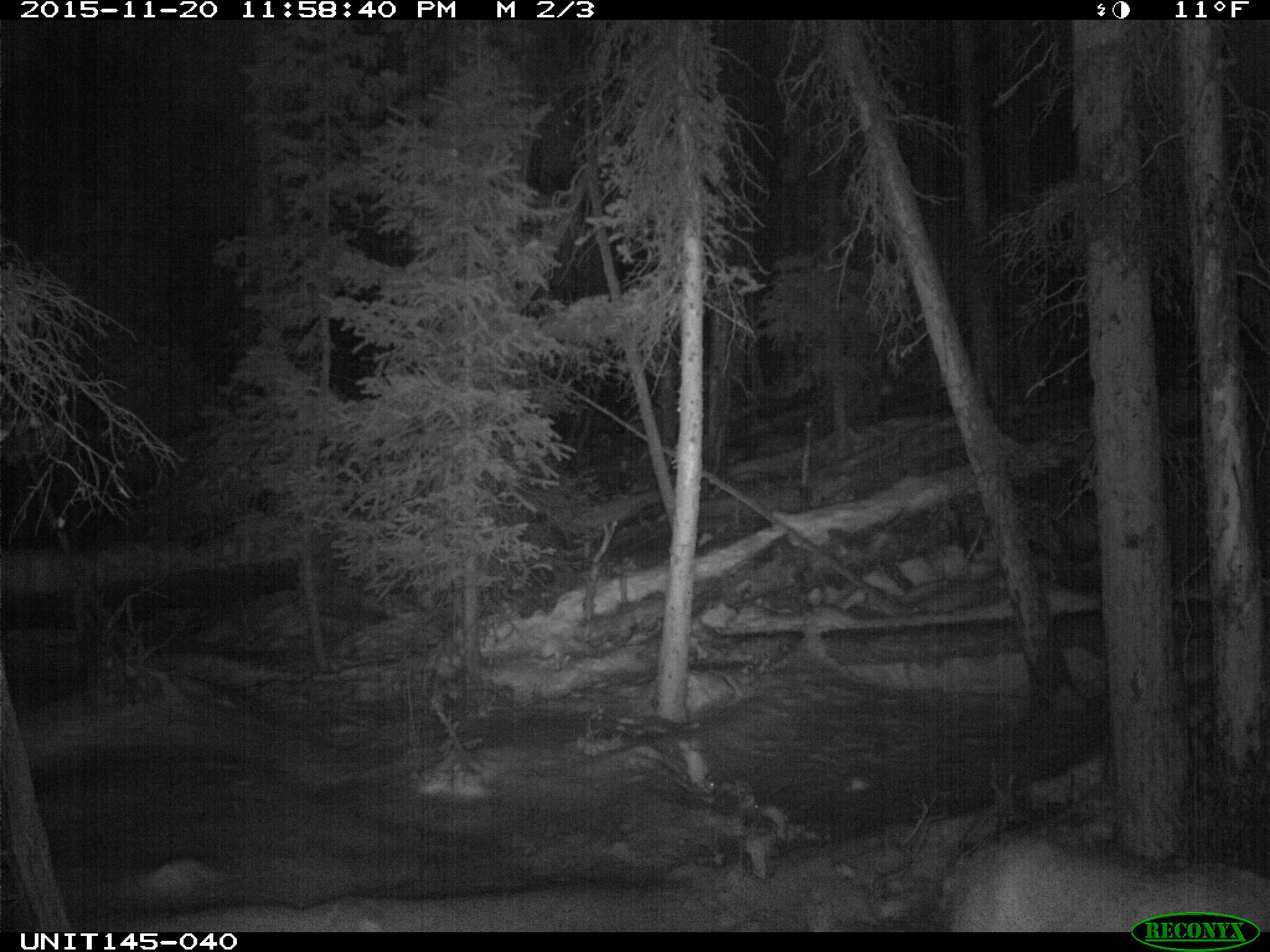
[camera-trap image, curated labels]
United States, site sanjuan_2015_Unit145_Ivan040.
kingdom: Animalia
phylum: Chordata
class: Mammalia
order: Artiodactyla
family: Cervidae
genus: Cervus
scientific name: Cervus elaphus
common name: red deer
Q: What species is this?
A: Cervus elaphus (red deer).